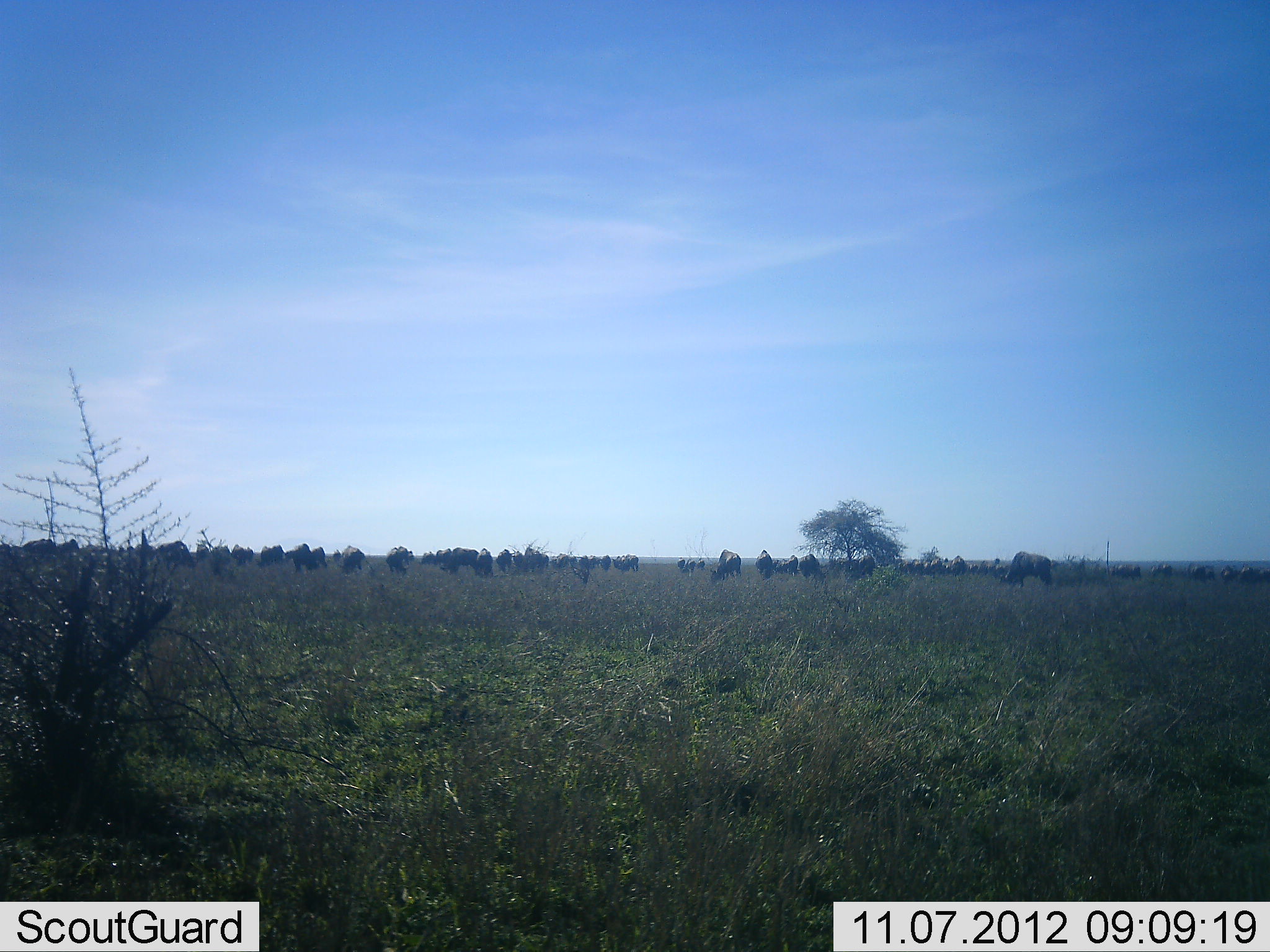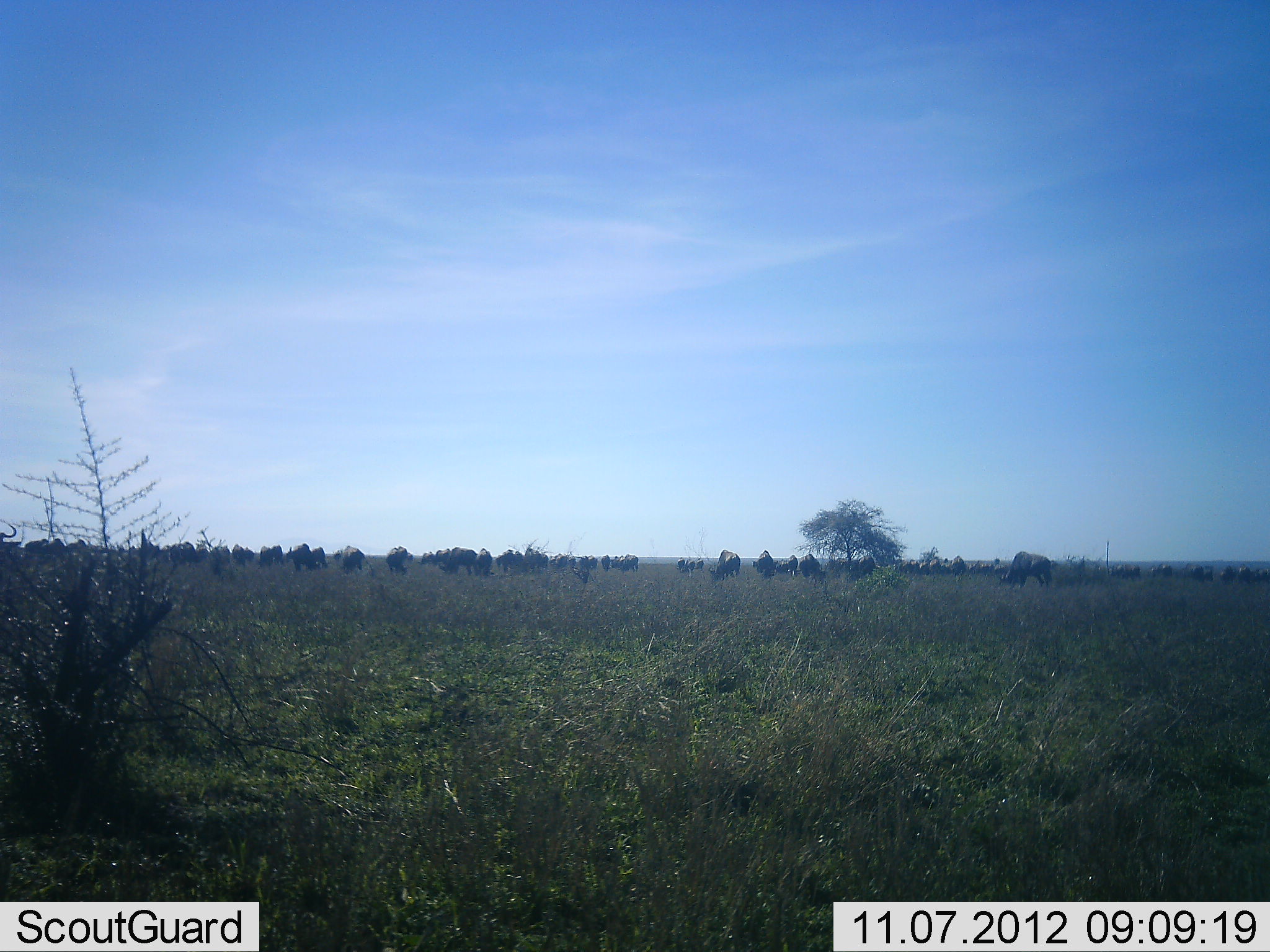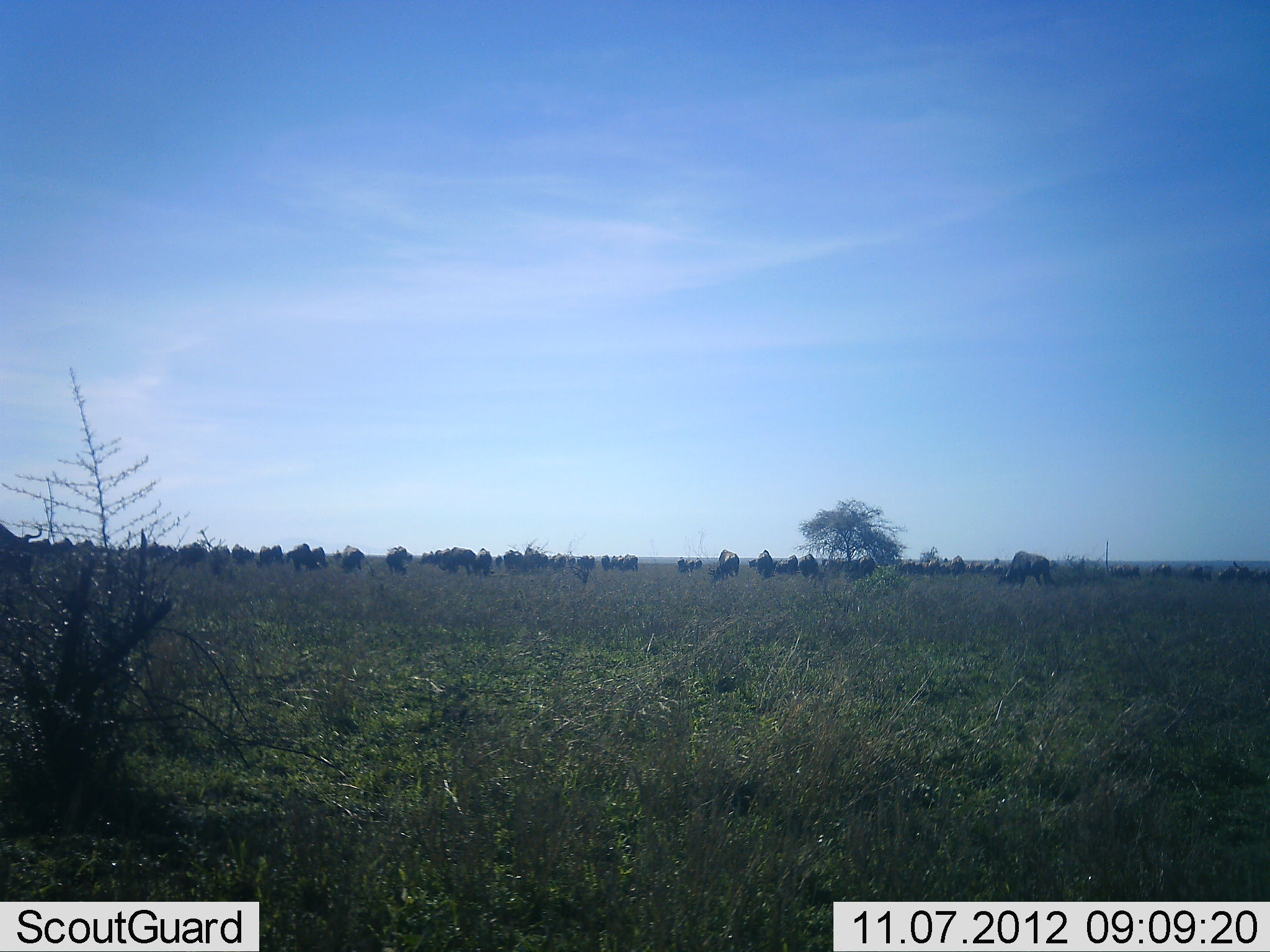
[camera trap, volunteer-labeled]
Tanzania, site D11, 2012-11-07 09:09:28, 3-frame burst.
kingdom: Animalia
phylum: Chordata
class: Mammalia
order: Artiodactyla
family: Bovidae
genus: Connochaetes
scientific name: Connochaetes taurinus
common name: blue wildebeest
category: wildebeest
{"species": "wildebeest (blue wildebeest) (Connochaetes taurinus)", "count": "51+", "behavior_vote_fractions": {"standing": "70%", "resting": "10%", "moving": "90%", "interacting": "20%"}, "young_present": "0%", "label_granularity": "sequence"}